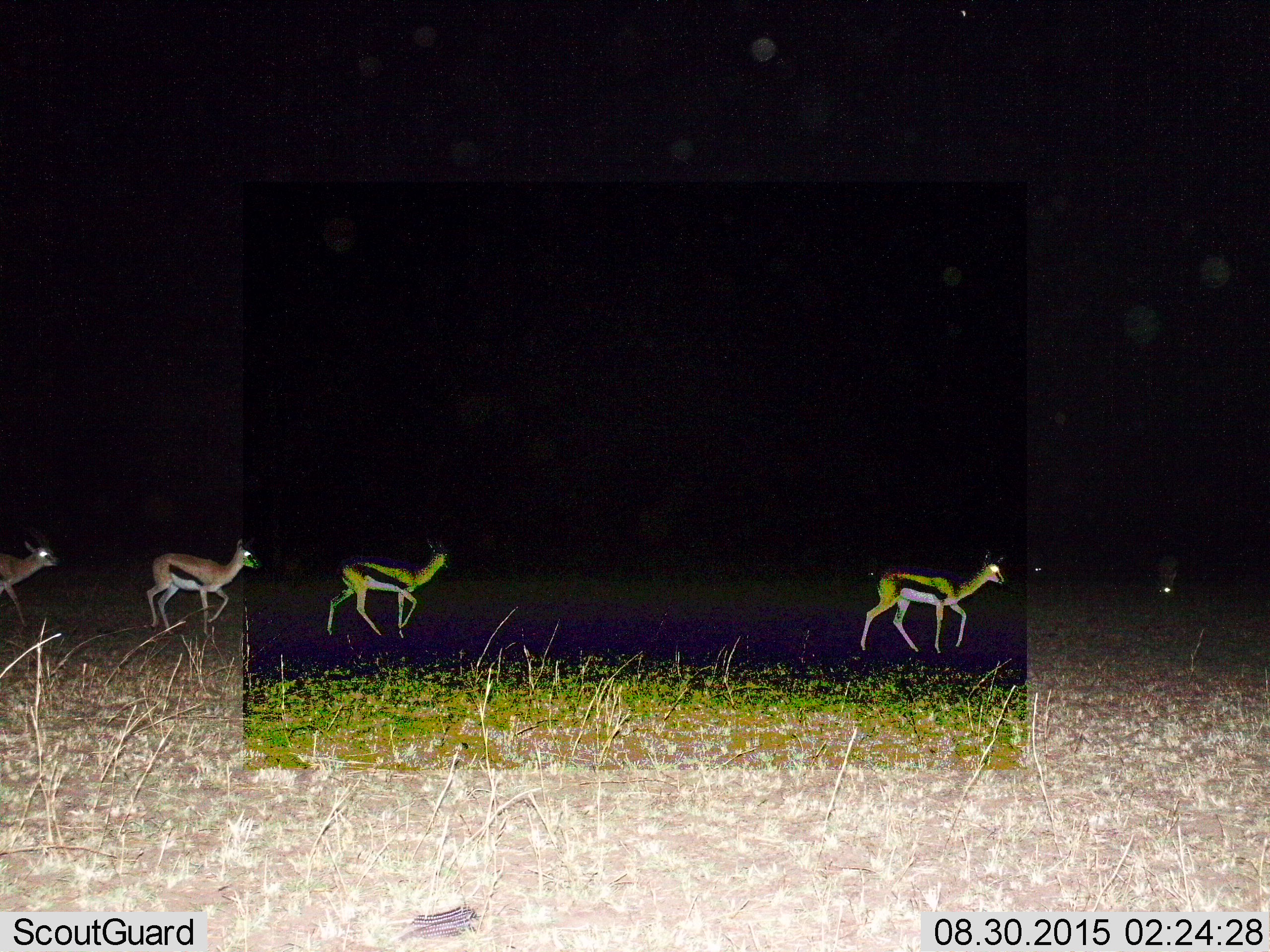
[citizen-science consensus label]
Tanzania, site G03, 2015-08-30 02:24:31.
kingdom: Animalia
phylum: Chordata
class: Mammalia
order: Artiodactyla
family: Bovidae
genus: Eudorcas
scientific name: Eudorcas thomsonii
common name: thomson's gazelle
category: gazellethomsons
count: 5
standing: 24%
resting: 0%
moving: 94%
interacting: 0%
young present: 0%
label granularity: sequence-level